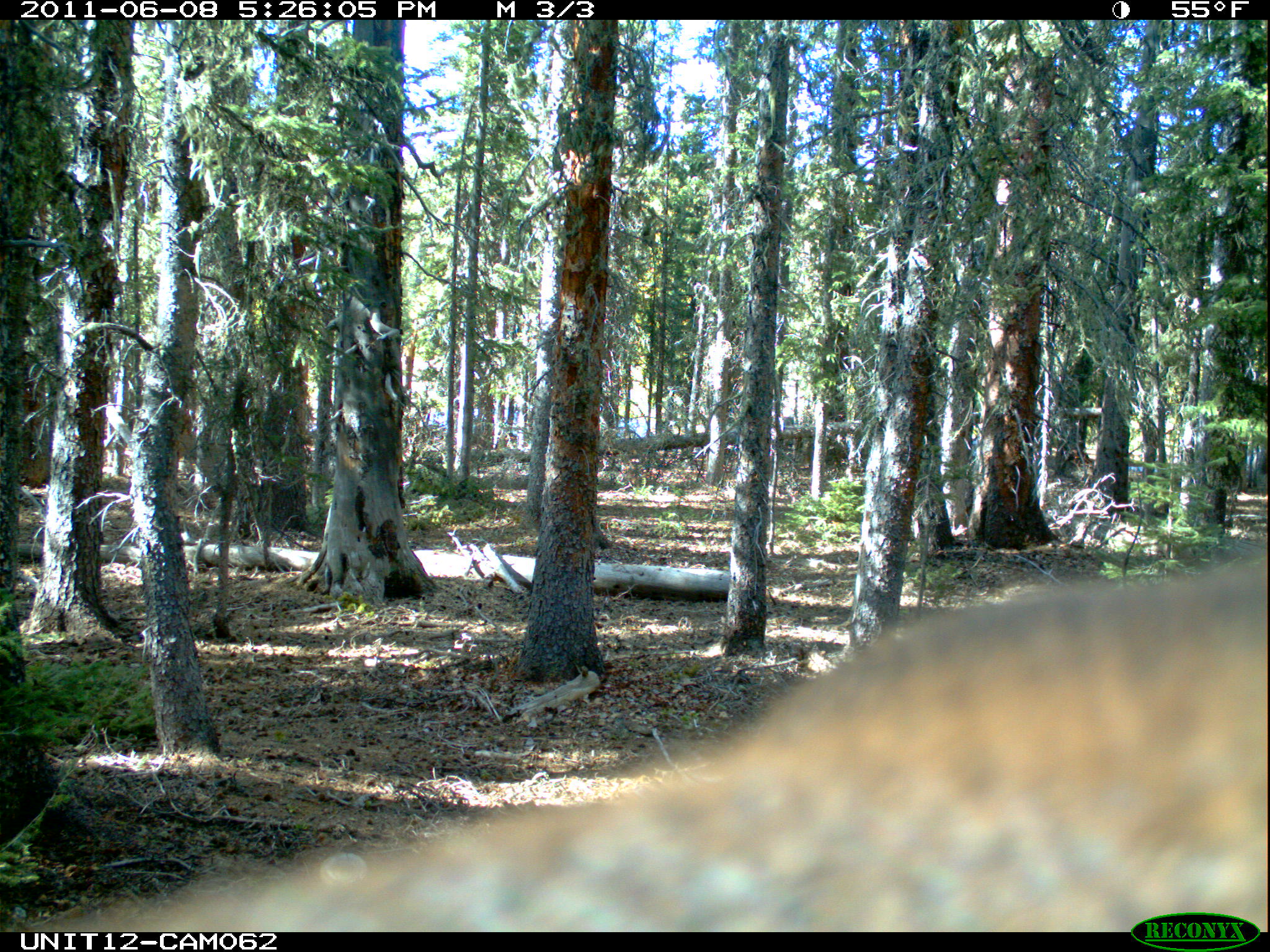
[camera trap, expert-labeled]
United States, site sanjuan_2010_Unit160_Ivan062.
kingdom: Animalia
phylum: Chordata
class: Mammalia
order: Artiodactyla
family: Cervidae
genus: Cervus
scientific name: Cervus elaphus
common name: red deer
Cervus elaphus (red deer).